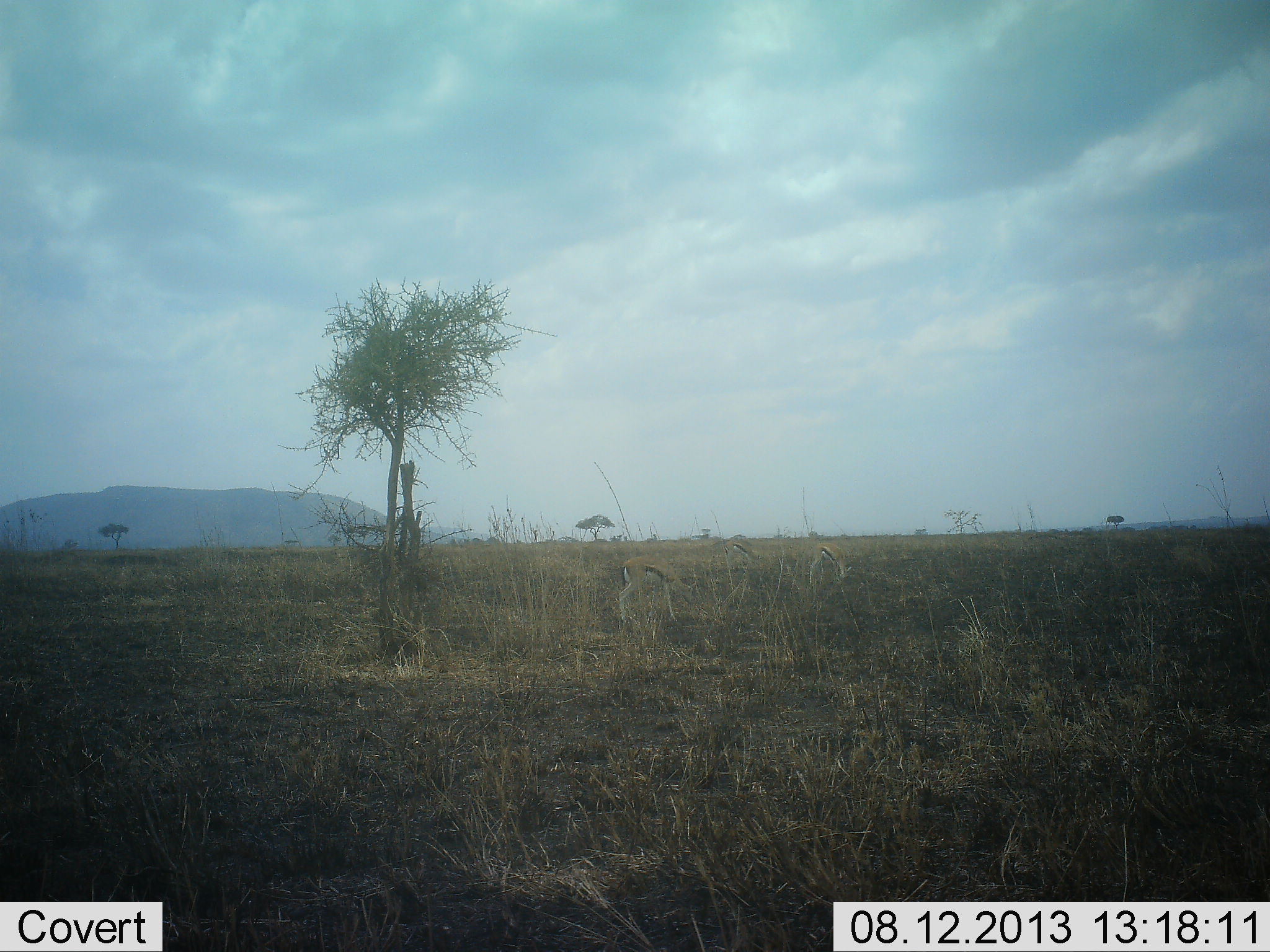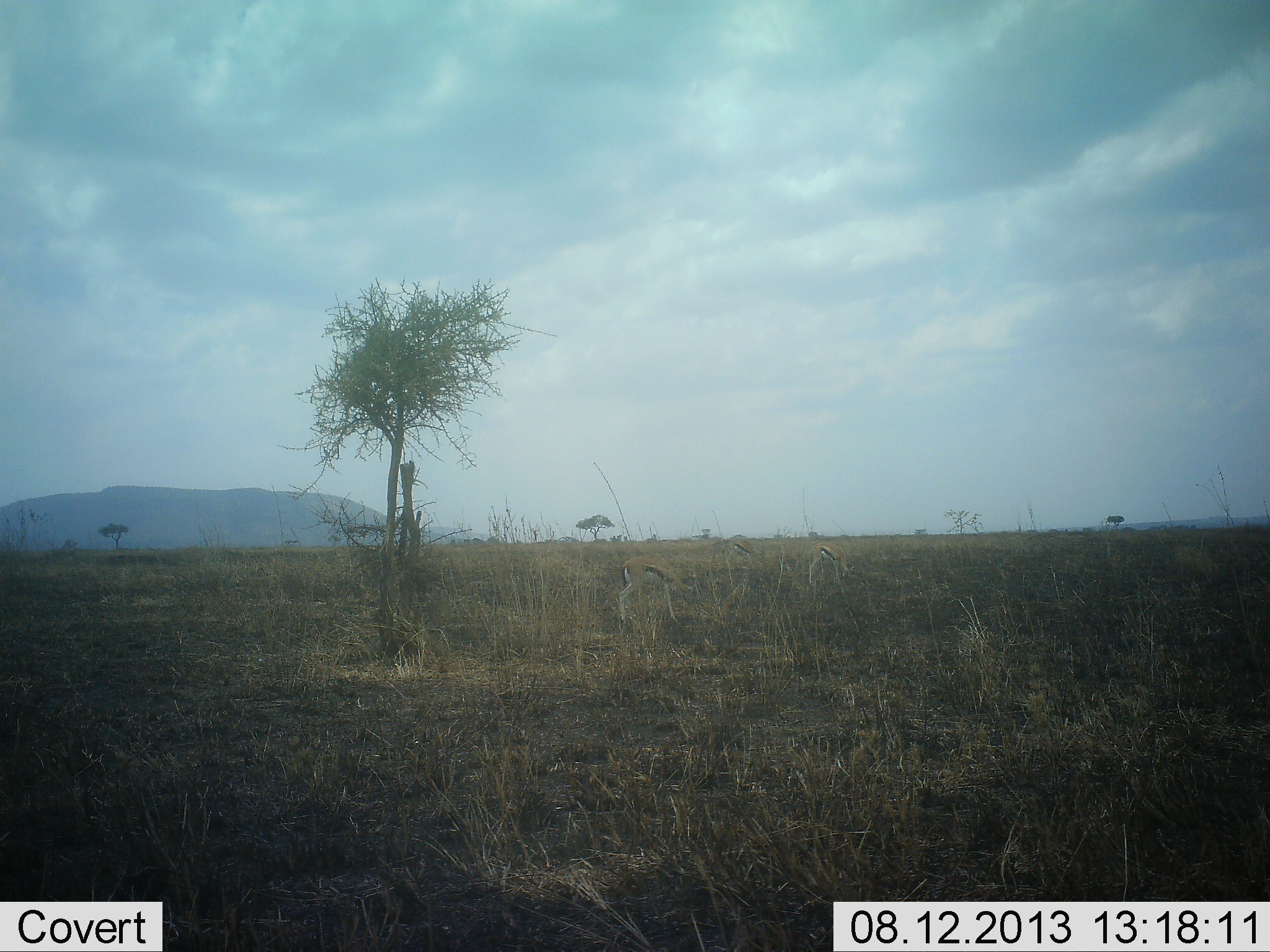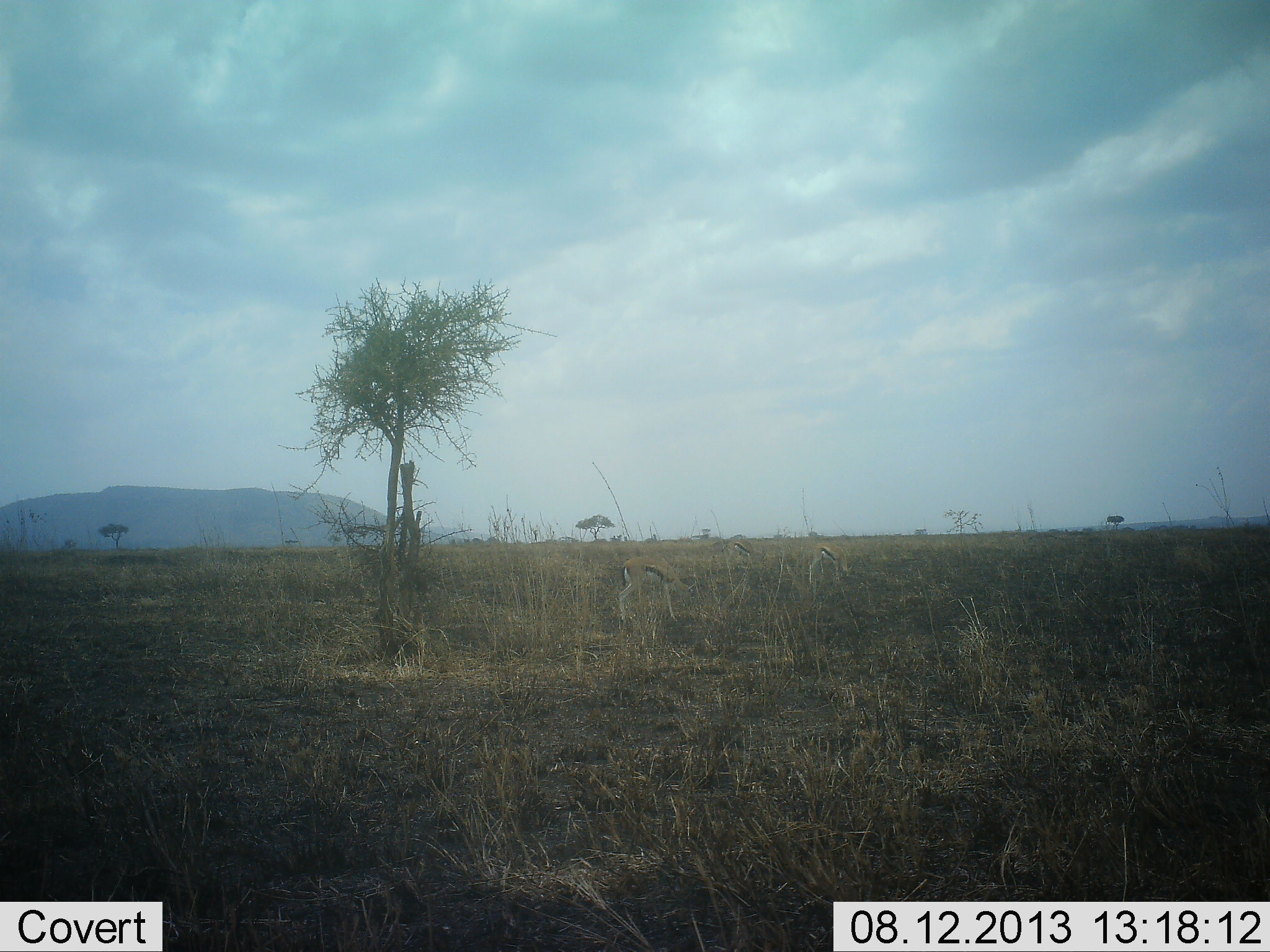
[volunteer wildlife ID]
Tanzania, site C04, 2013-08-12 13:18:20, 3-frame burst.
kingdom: Animalia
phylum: Chordata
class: Mammalia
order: Artiodactyla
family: Bovidae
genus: Eudorcas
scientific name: Eudorcas thomsonii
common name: thomson's gazelle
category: gazellethomsons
Gazellethomsons (thomson's gazelle) (Eudorcas thomsonii), count 3. Behavior (volunteer vote fractions): standing 50%, resting 0%, moving 0%, interacting 0%. Young present (vote fraction): 0%. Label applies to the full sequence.